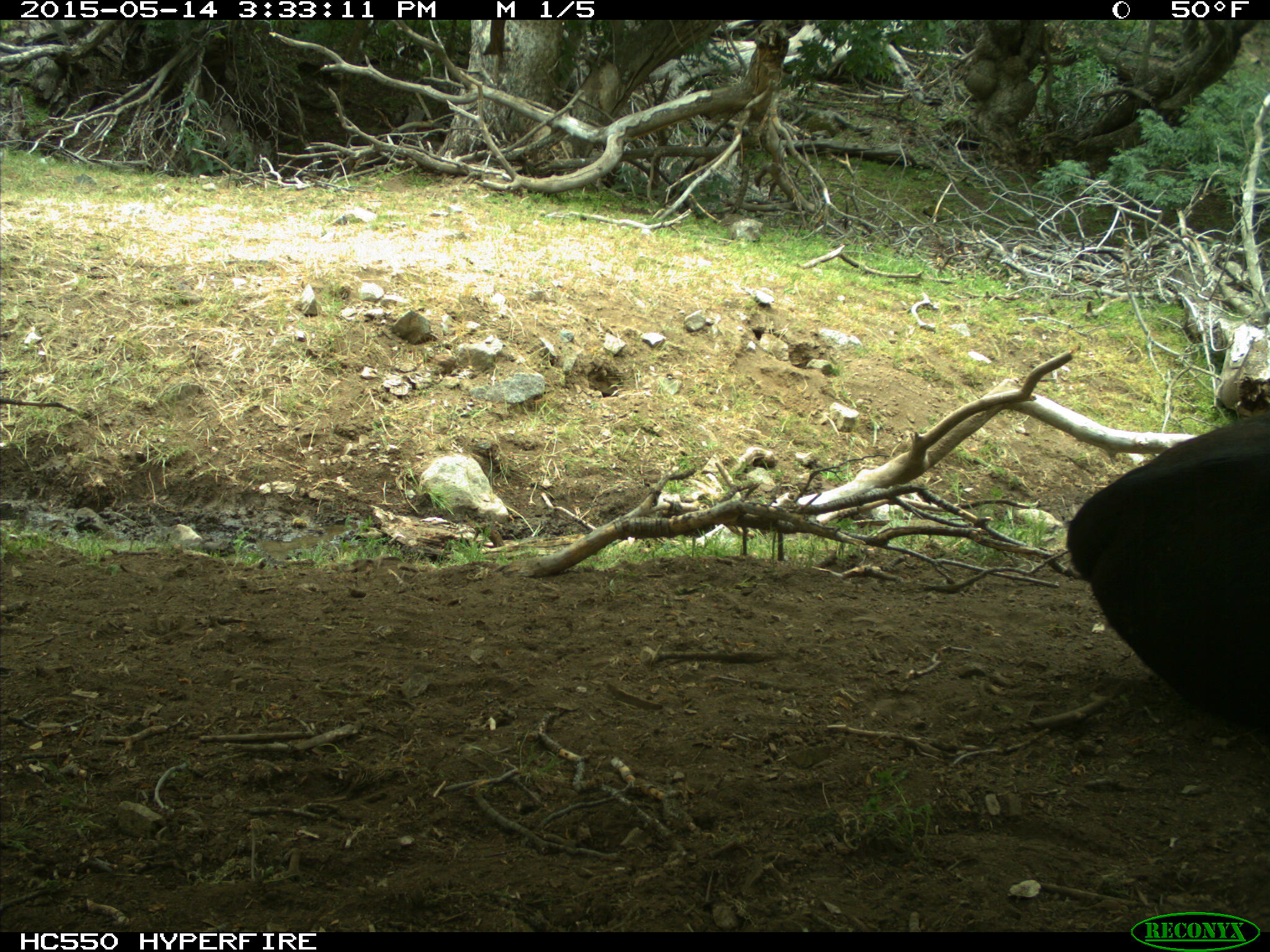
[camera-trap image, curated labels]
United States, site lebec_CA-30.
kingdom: Animalia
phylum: Chordata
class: Mammalia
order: Artiodactyla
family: Bovidae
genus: Bos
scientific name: Bos taurus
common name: domestic cow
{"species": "Bos taurus (domestic cow)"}